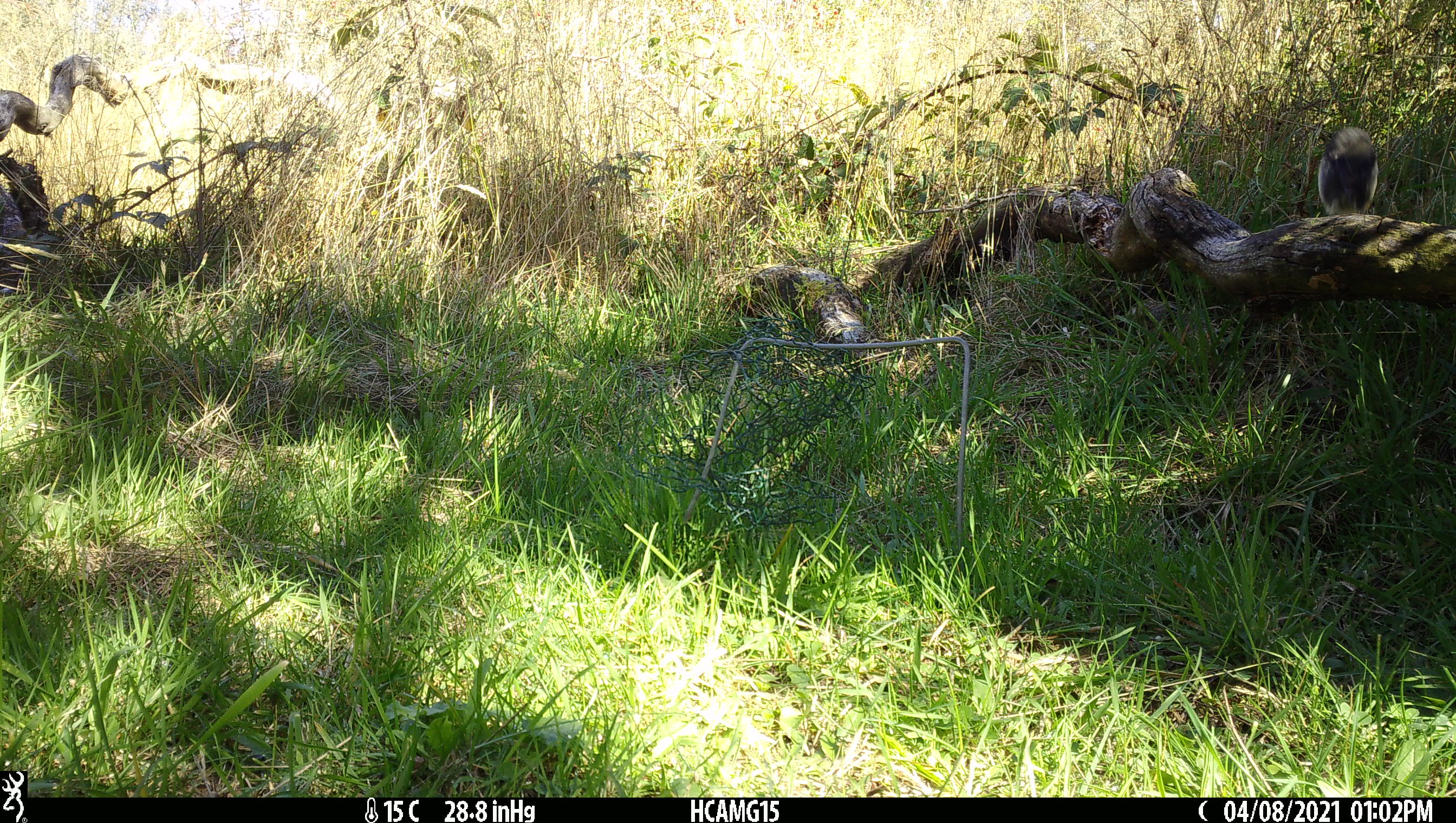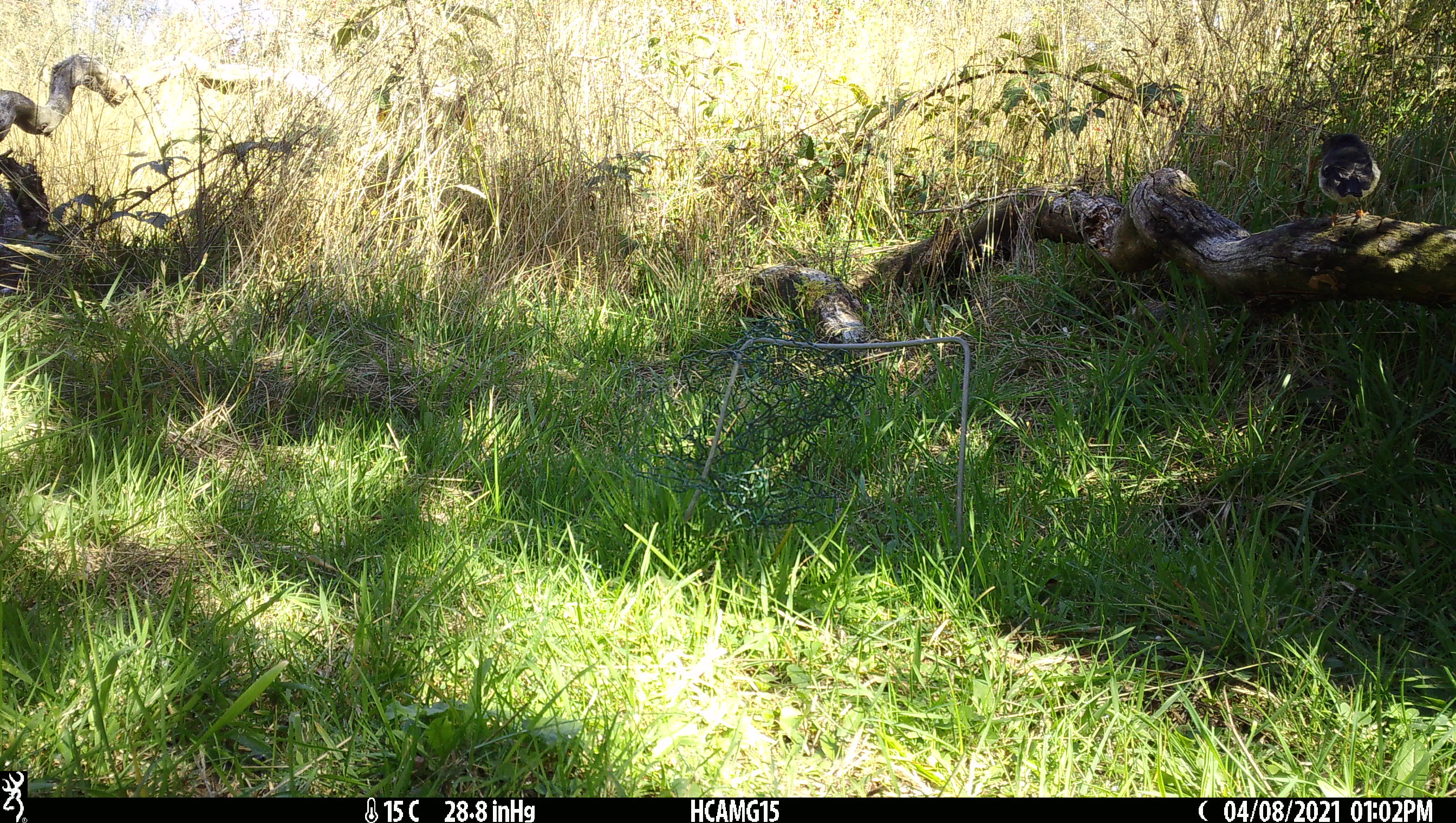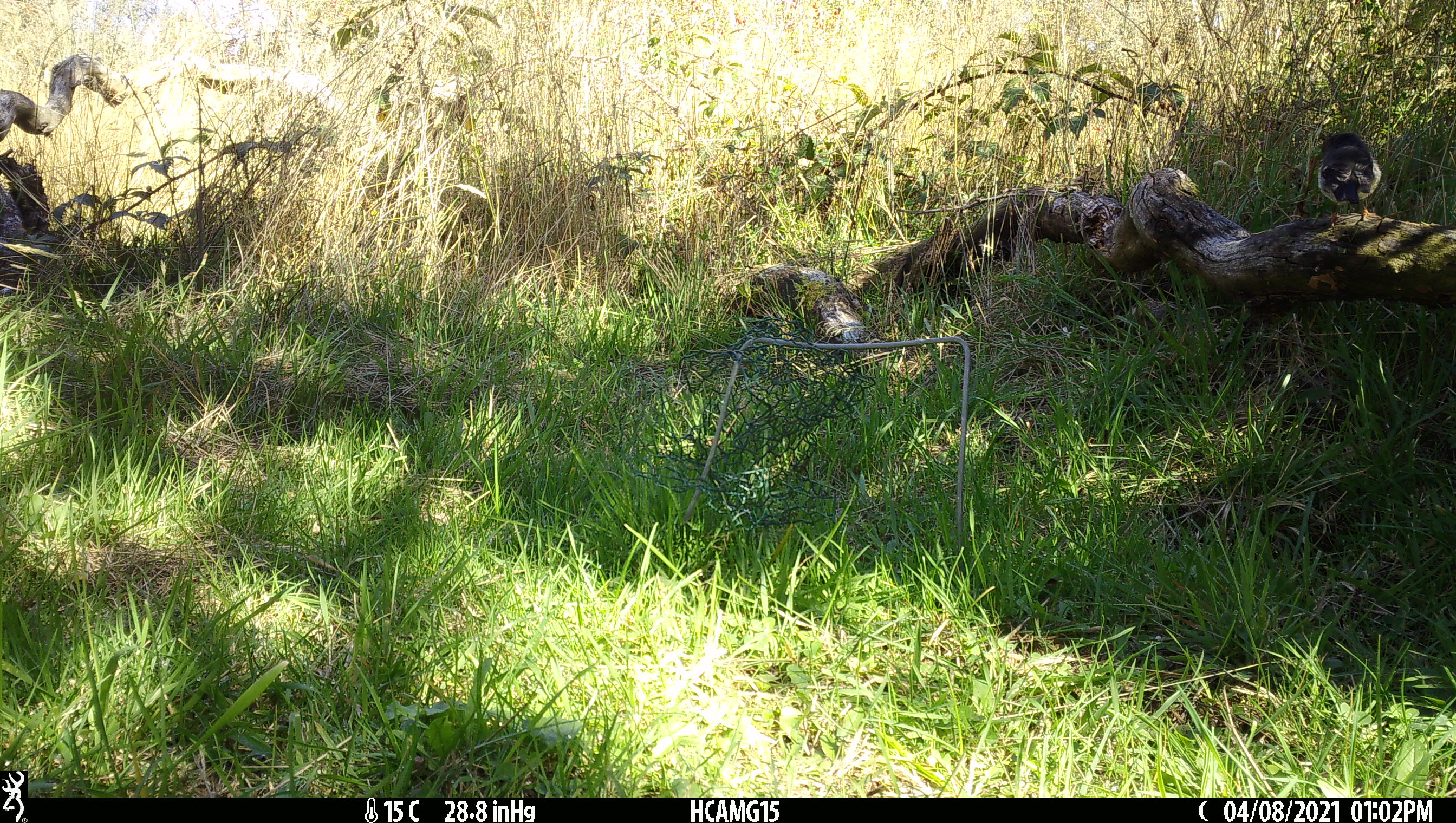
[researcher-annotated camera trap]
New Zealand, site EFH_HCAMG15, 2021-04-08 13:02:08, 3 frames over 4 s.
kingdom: Animalia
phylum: Chordata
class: Aves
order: Passeriformes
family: Petroicidae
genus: Petroica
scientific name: Petroica macrocephala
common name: tomtit